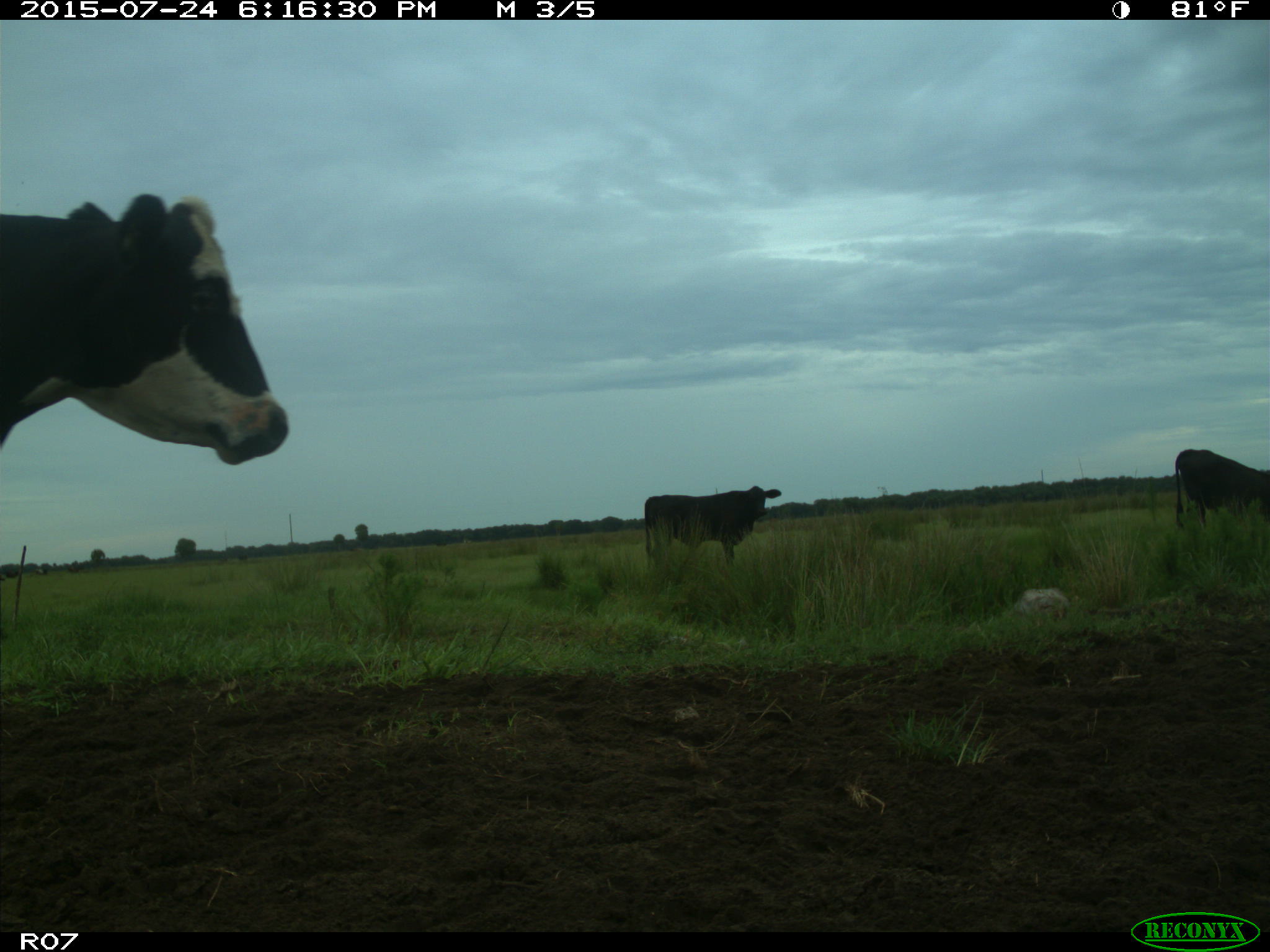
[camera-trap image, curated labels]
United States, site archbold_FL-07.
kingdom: Animalia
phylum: Chordata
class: Mammalia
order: Artiodactyla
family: Bovidae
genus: Bos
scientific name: Bos taurus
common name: domestic cow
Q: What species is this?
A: Bos taurus (domestic cow).